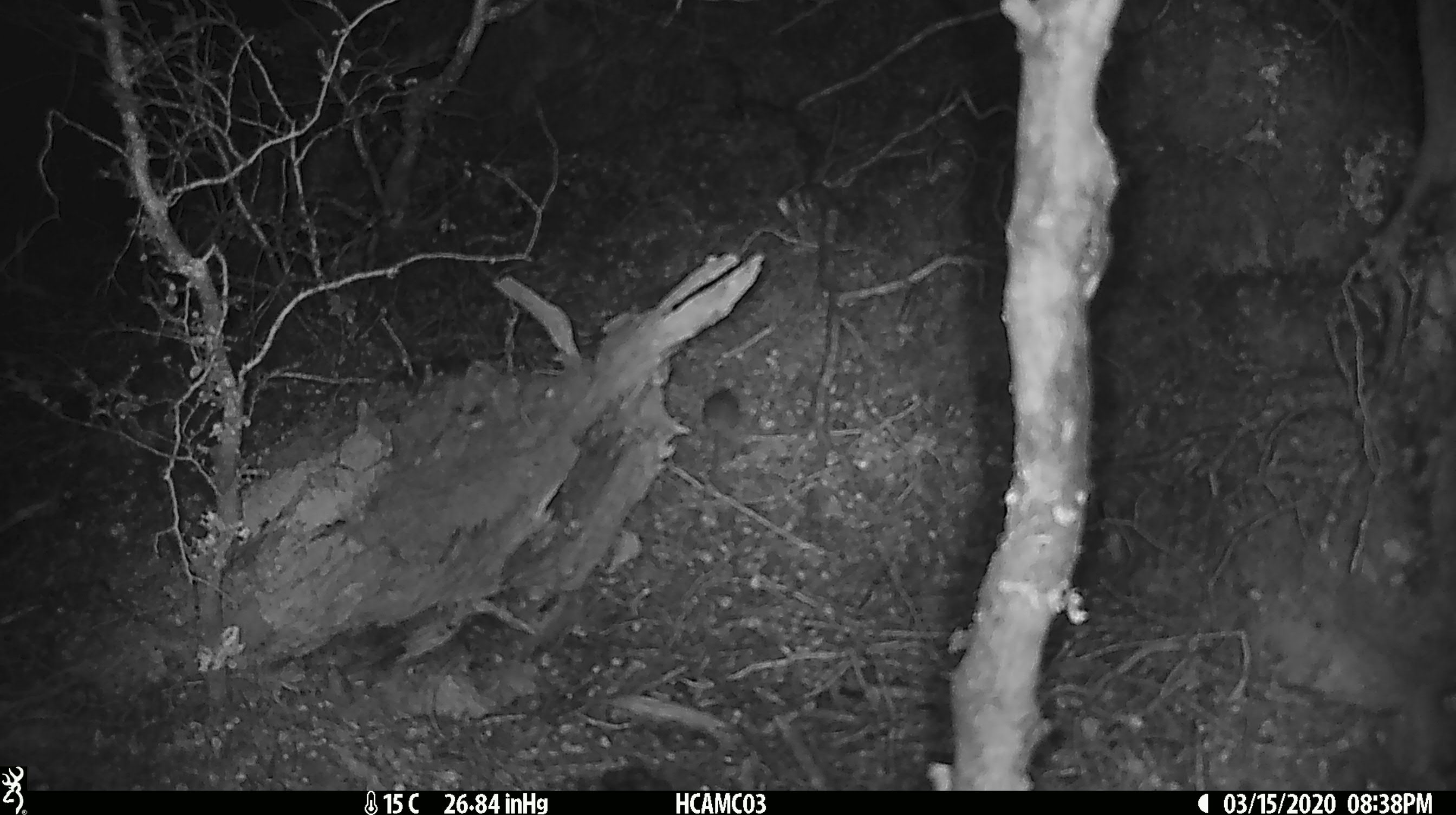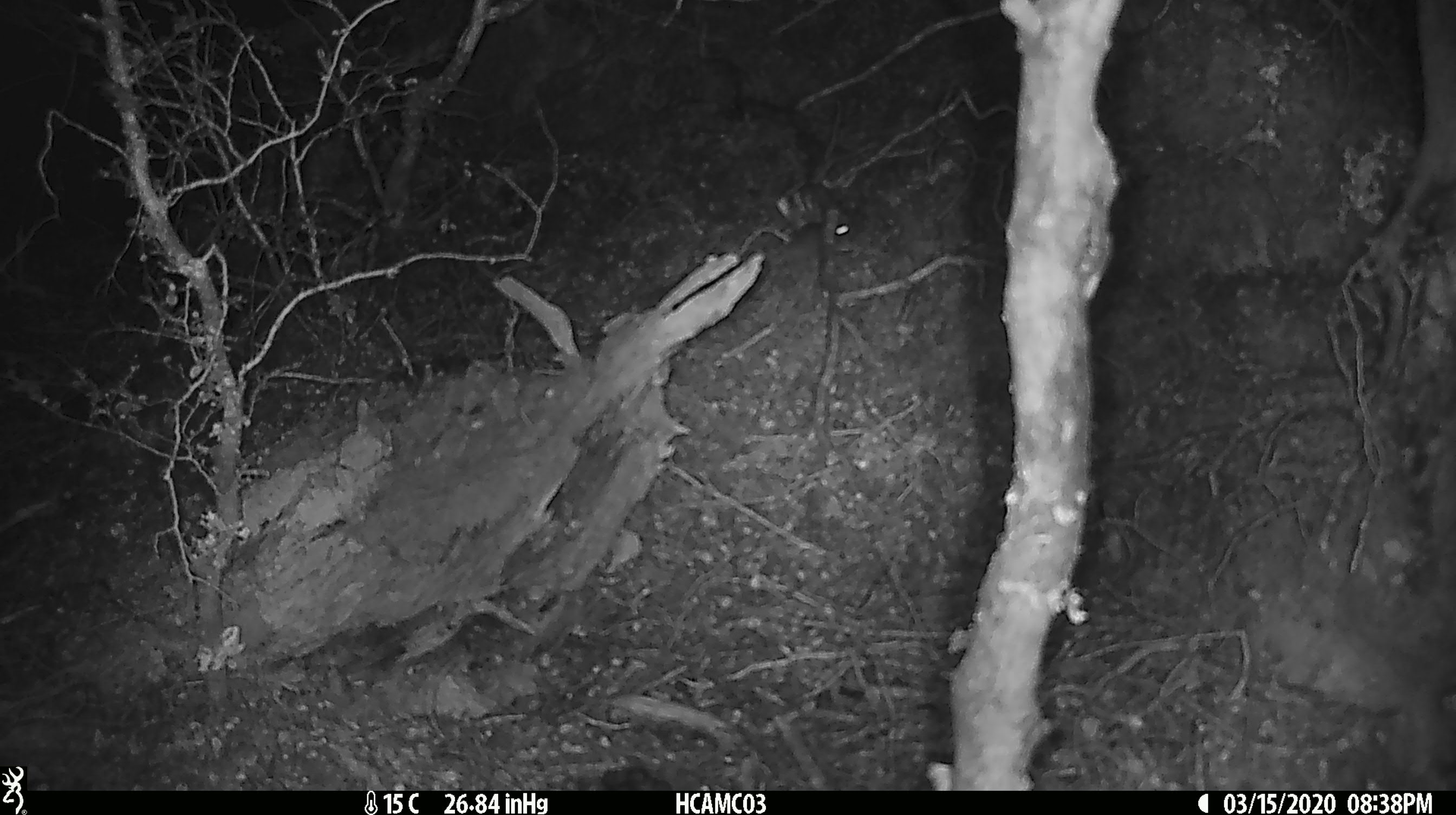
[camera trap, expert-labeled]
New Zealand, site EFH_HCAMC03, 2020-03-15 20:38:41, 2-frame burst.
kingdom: Animalia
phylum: Chordata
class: Mammalia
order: Rodentia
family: Muridae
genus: Mus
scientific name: Mus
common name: mouse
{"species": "mouse (Mus)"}